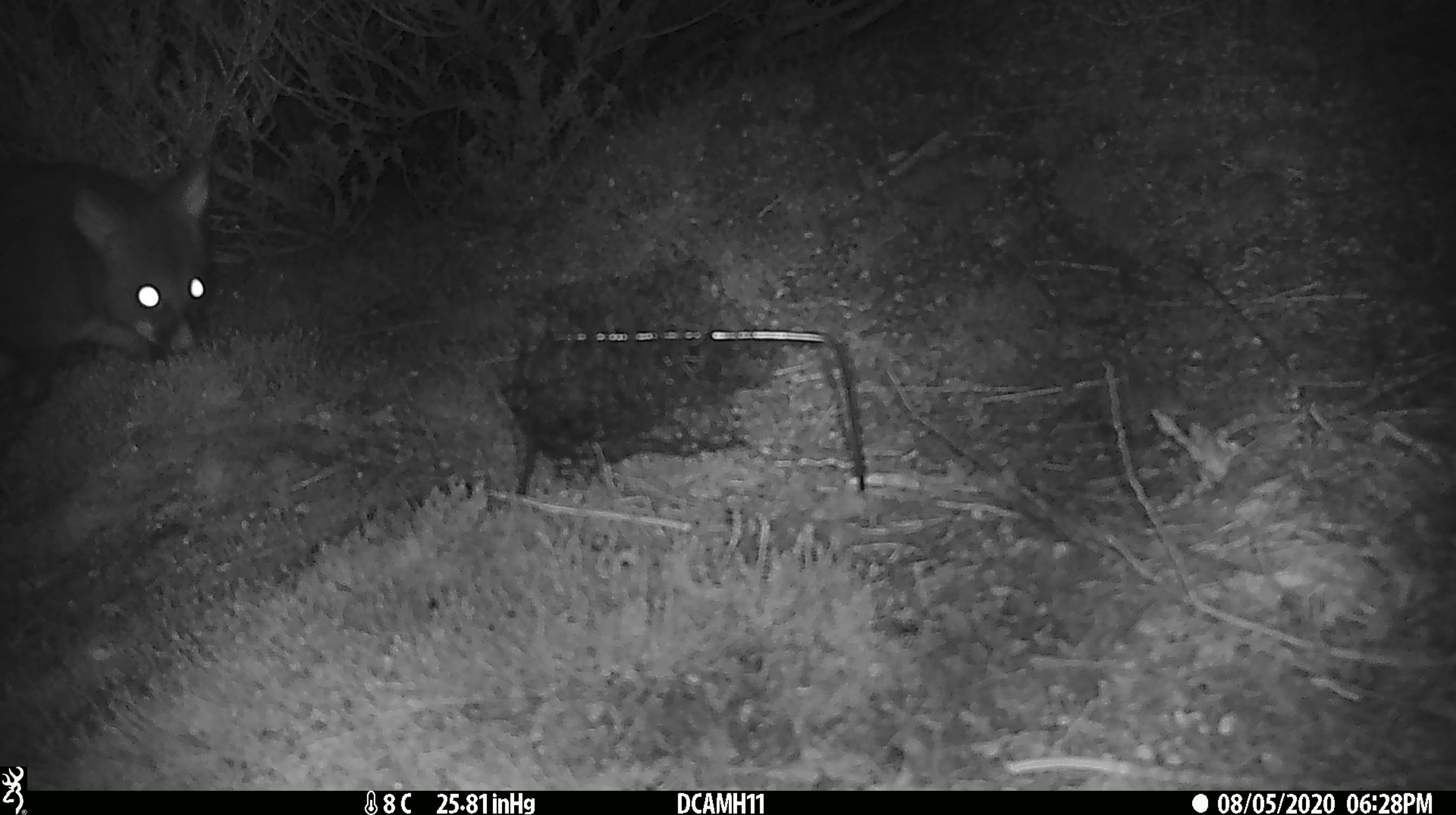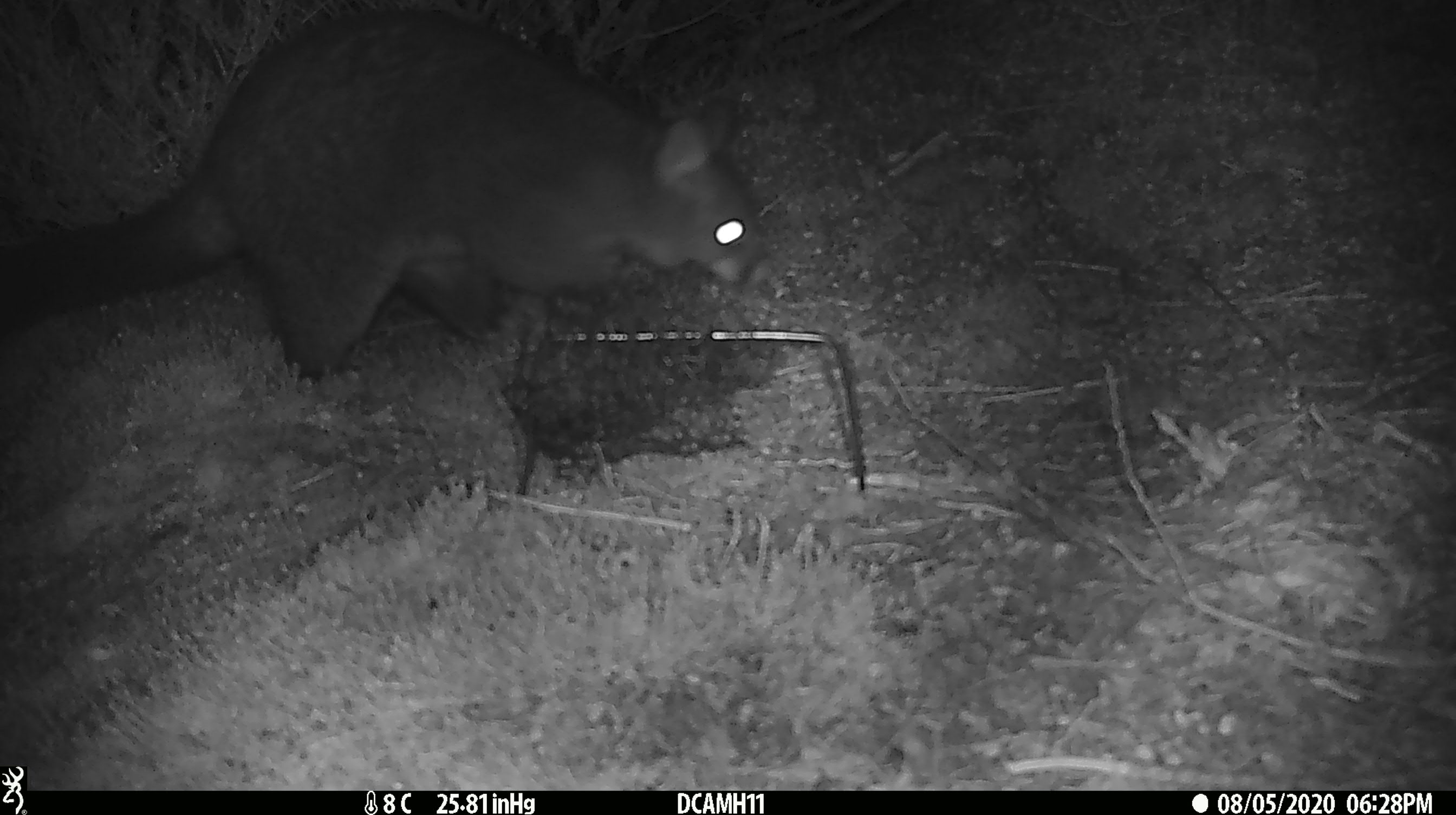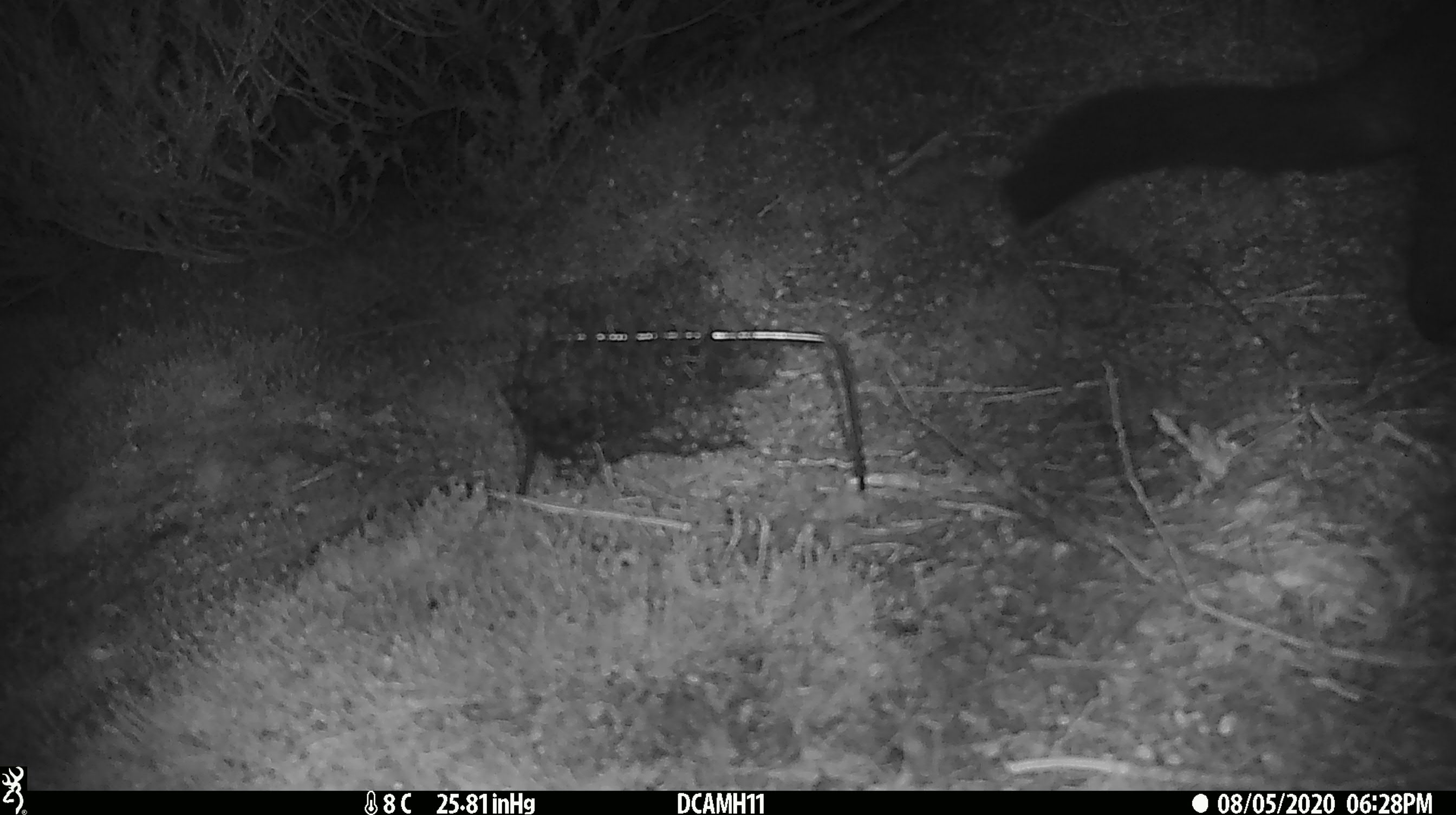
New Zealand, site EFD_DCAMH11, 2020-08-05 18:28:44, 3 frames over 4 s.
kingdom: Animalia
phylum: Chordata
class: Mammalia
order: Diprotodontia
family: Phalangeridae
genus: Trichosurus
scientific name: Trichosurus vulpecula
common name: common brushtail possum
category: possum